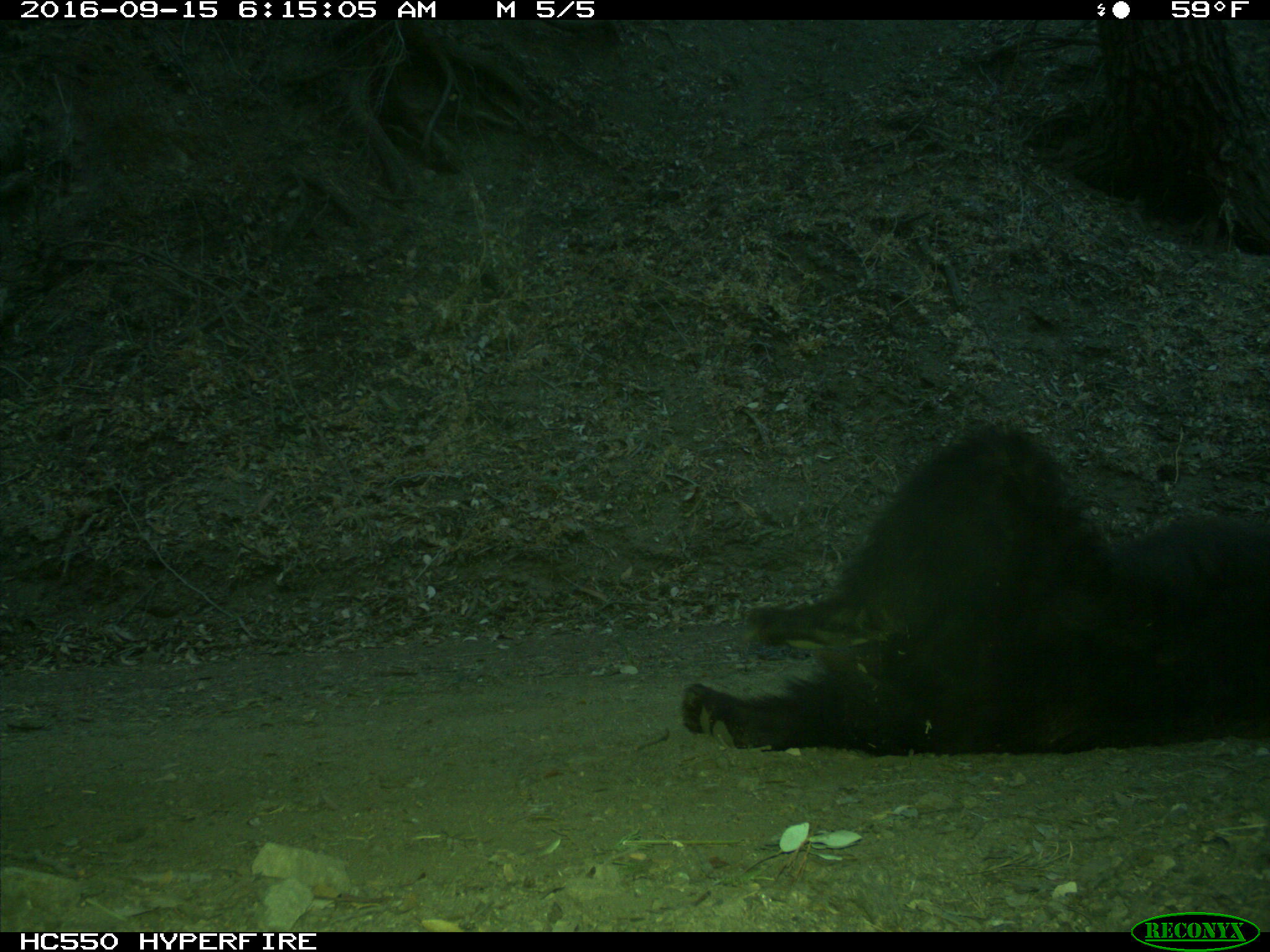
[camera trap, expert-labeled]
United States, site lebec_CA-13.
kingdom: Animalia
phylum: Chordata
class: Mammalia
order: Carnivora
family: Ursidae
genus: Ursus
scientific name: Ursus americanus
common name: american black bear